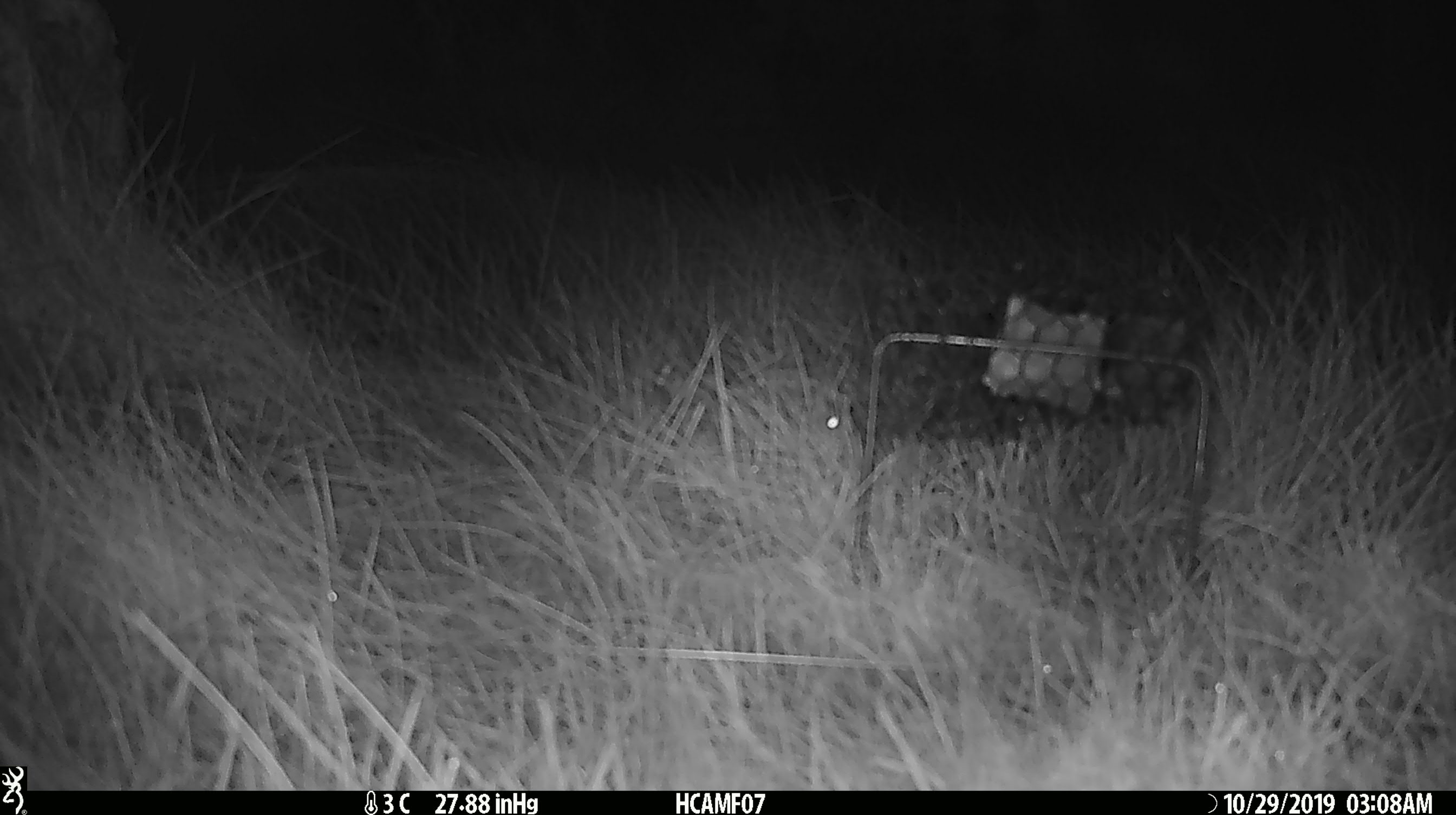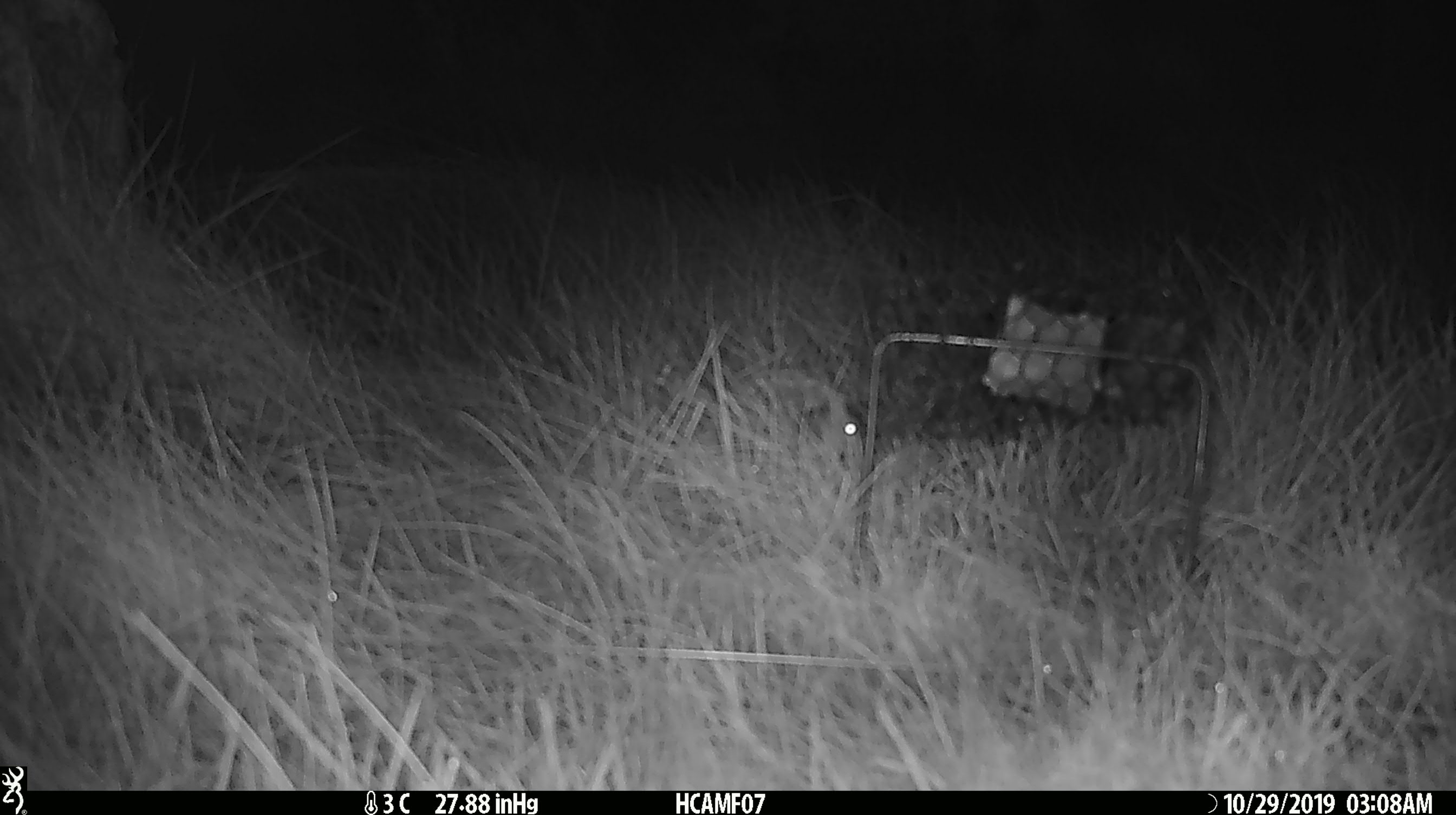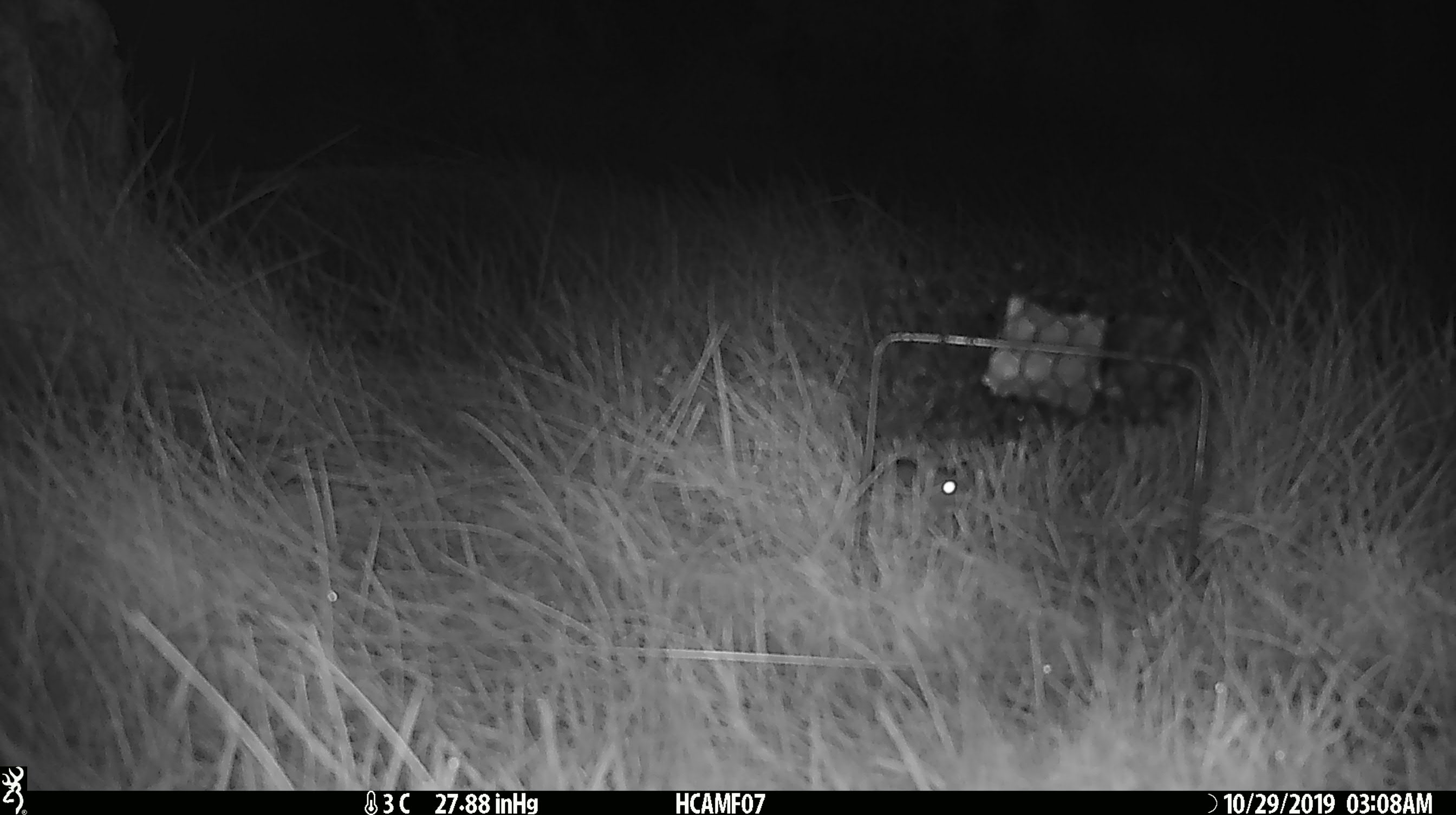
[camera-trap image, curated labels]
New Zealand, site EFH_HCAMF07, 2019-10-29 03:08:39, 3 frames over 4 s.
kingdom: Animalia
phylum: Chordata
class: Mammalia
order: Rodentia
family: Muridae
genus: Mus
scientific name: Mus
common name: mouse